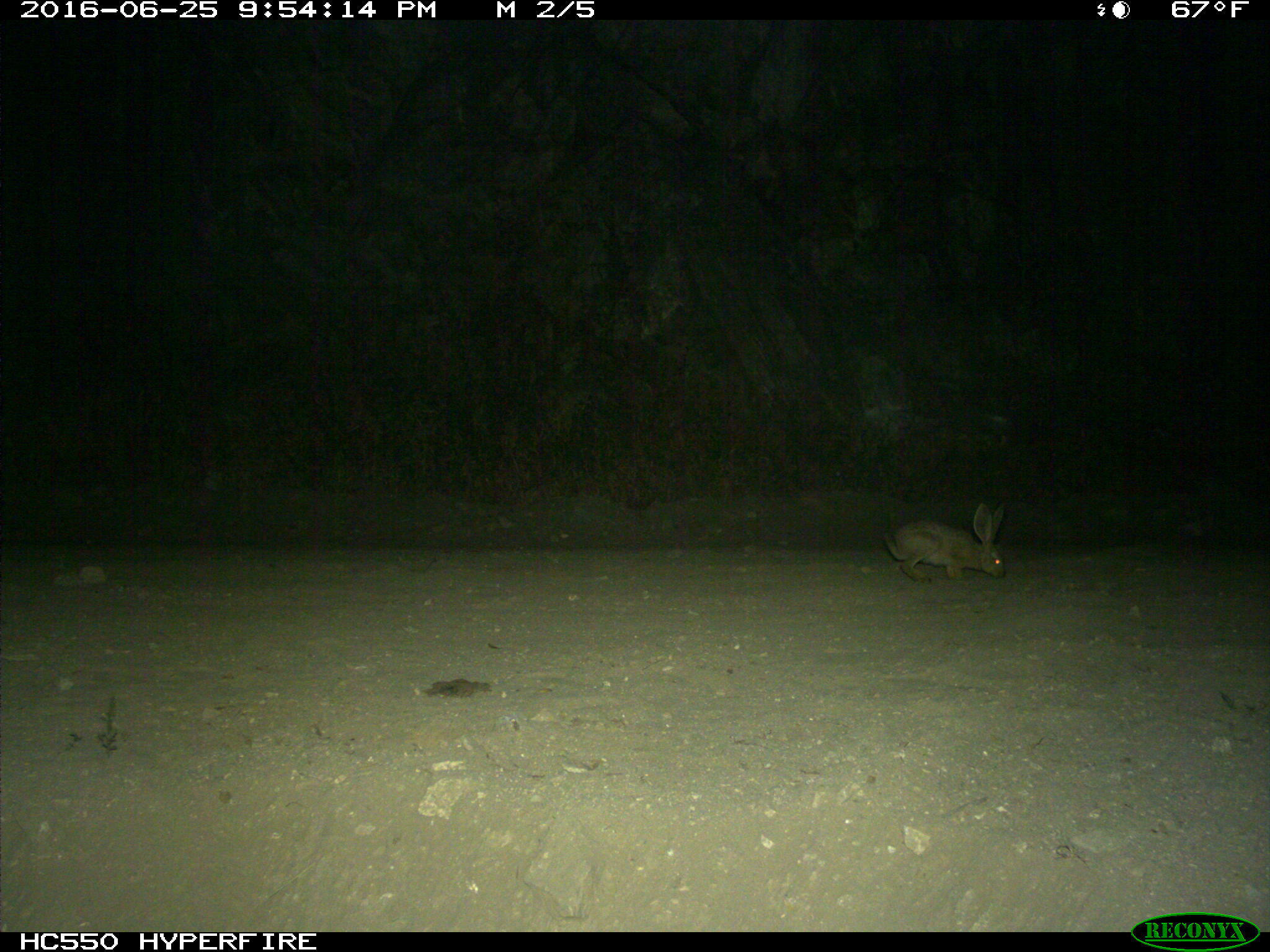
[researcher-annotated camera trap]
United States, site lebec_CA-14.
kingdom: Animalia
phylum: Chordata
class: Mammalia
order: Lagomorpha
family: Leporidae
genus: Lepus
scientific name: Lepus californicus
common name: black-tailed jackrabbit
Lepus californicus (black-tailed jackrabbit).